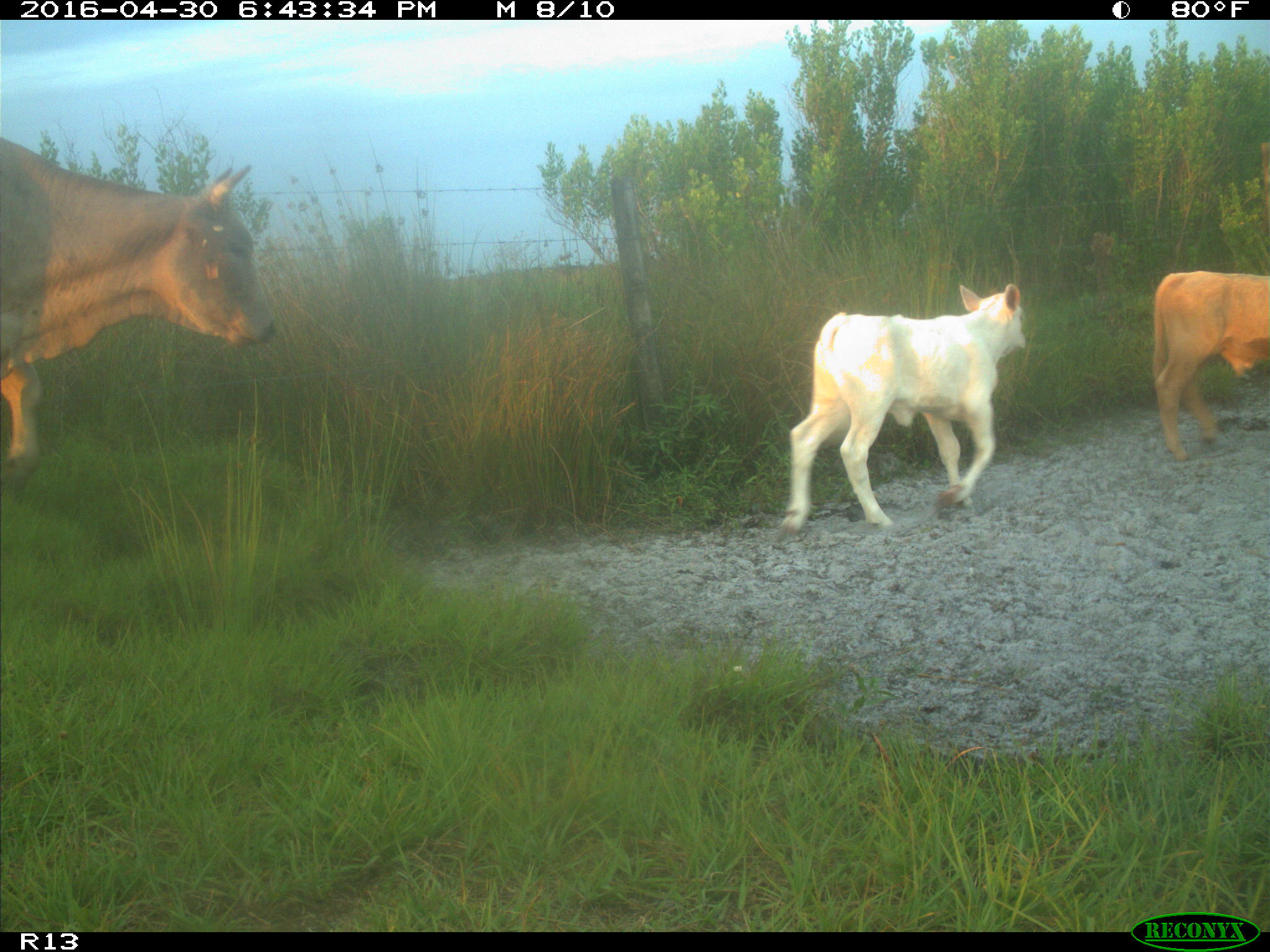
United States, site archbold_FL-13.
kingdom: Animalia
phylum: Chordata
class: Mammalia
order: Artiodactyla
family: Bovidae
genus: Bos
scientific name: Bos taurus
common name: domestic cow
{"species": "Bos taurus (domestic cow)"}